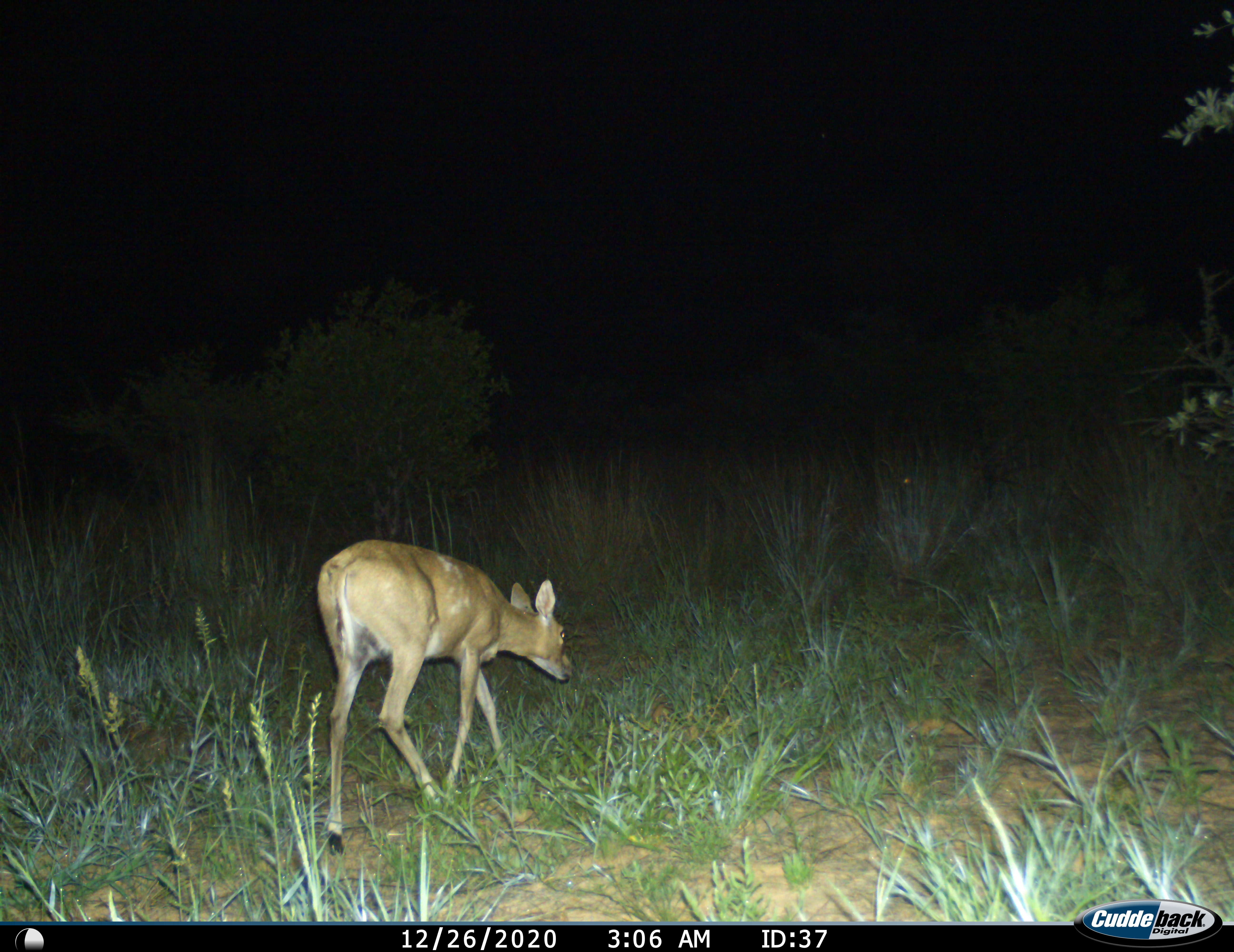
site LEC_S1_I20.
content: unidentified animal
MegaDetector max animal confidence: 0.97